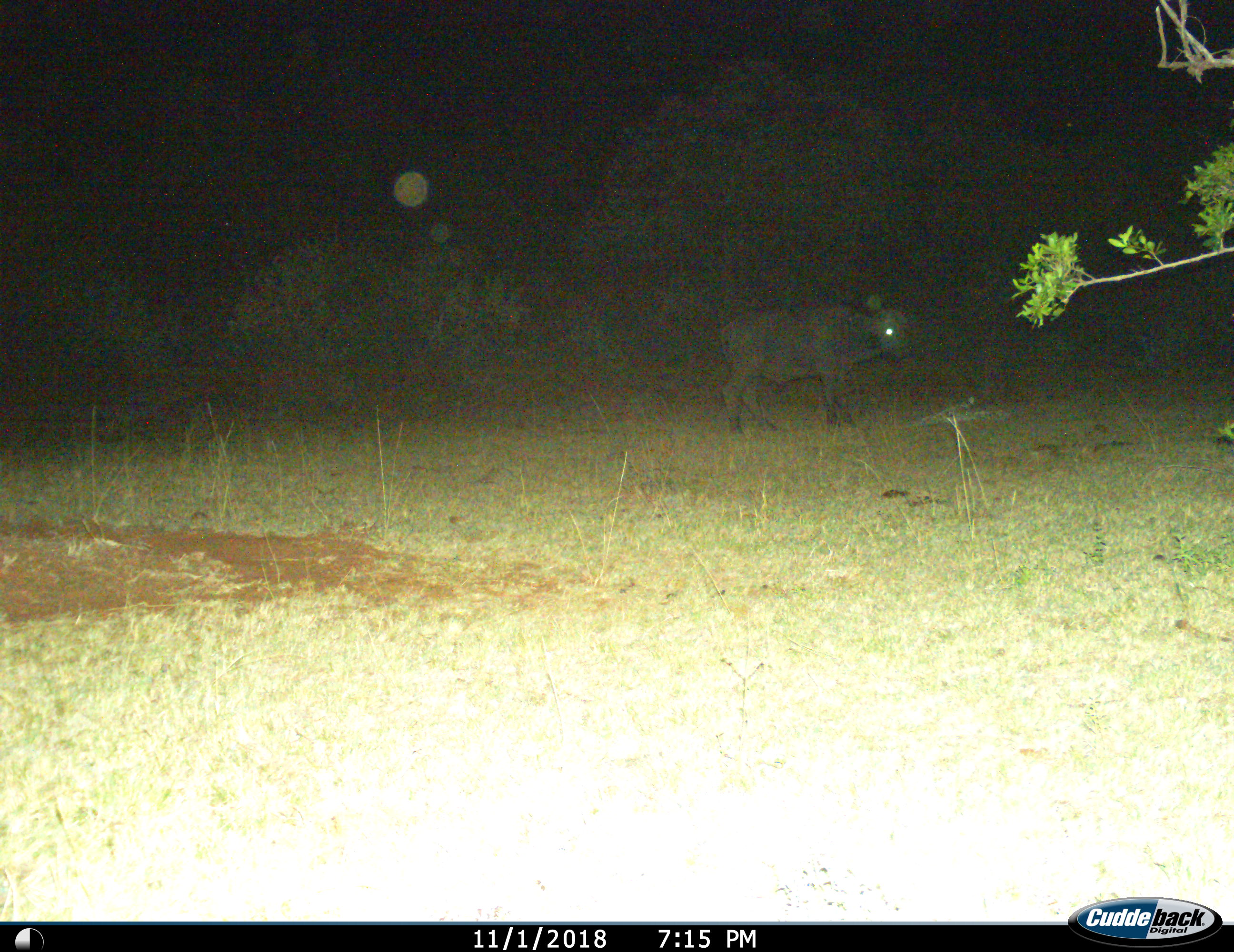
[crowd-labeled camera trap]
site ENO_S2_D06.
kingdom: Animalia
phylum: Chordata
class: Mammalia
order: Artiodactyla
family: Bovidae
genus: Syncerus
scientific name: Syncerus caffer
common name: african buffalo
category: buffalo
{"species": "buffalo (african buffalo) (Syncerus caffer)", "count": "1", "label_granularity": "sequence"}